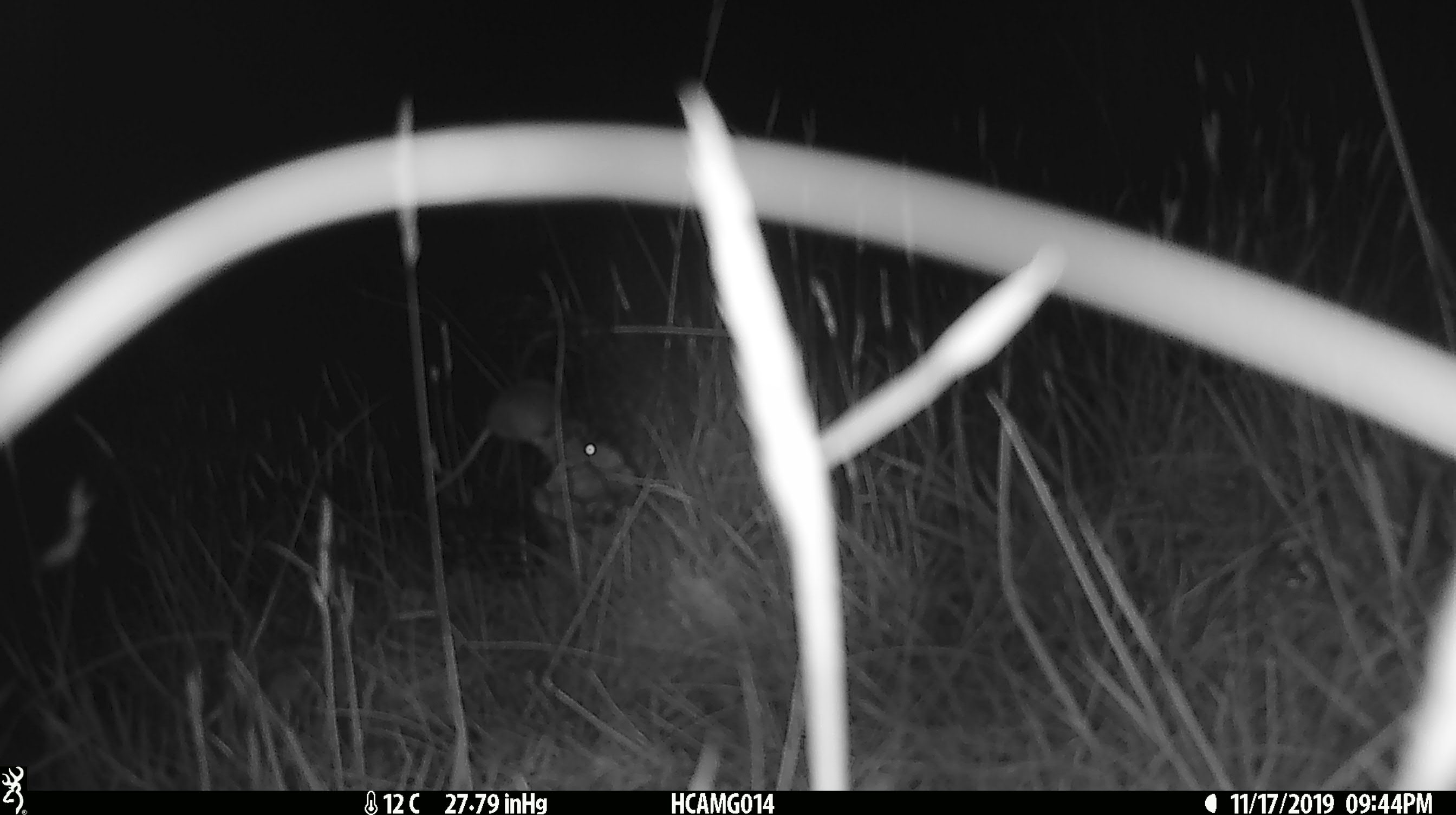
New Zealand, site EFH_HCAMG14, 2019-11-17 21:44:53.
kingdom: Animalia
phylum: Chordata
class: Mammalia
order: Rodentia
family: Muridae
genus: Mus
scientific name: Mus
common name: mouse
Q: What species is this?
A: Mouse (Mus).